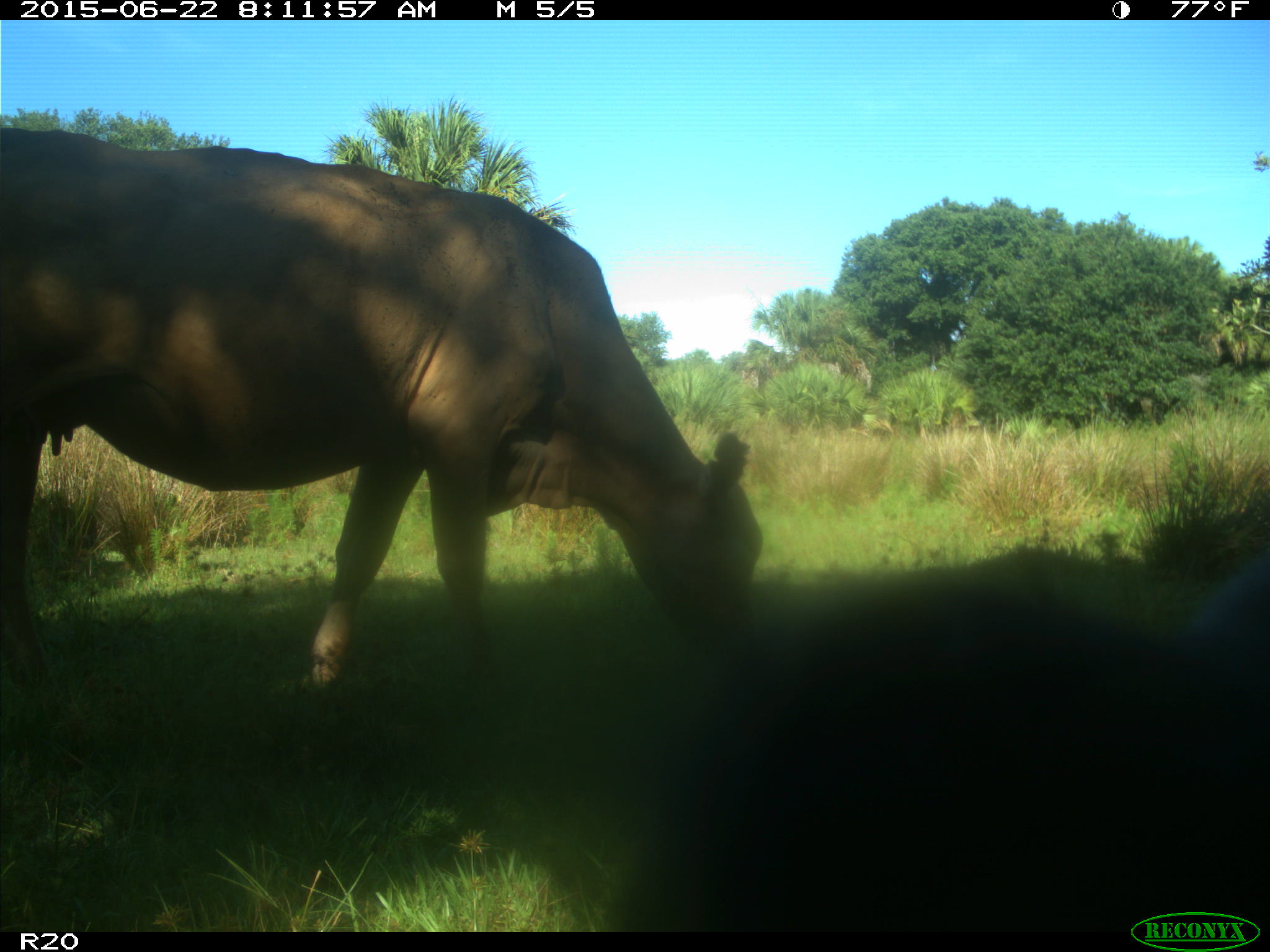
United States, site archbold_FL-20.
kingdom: Animalia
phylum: Chordata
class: Mammalia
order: Artiodactyla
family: Bovidae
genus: Bos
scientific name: Bos taurus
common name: domestic cow